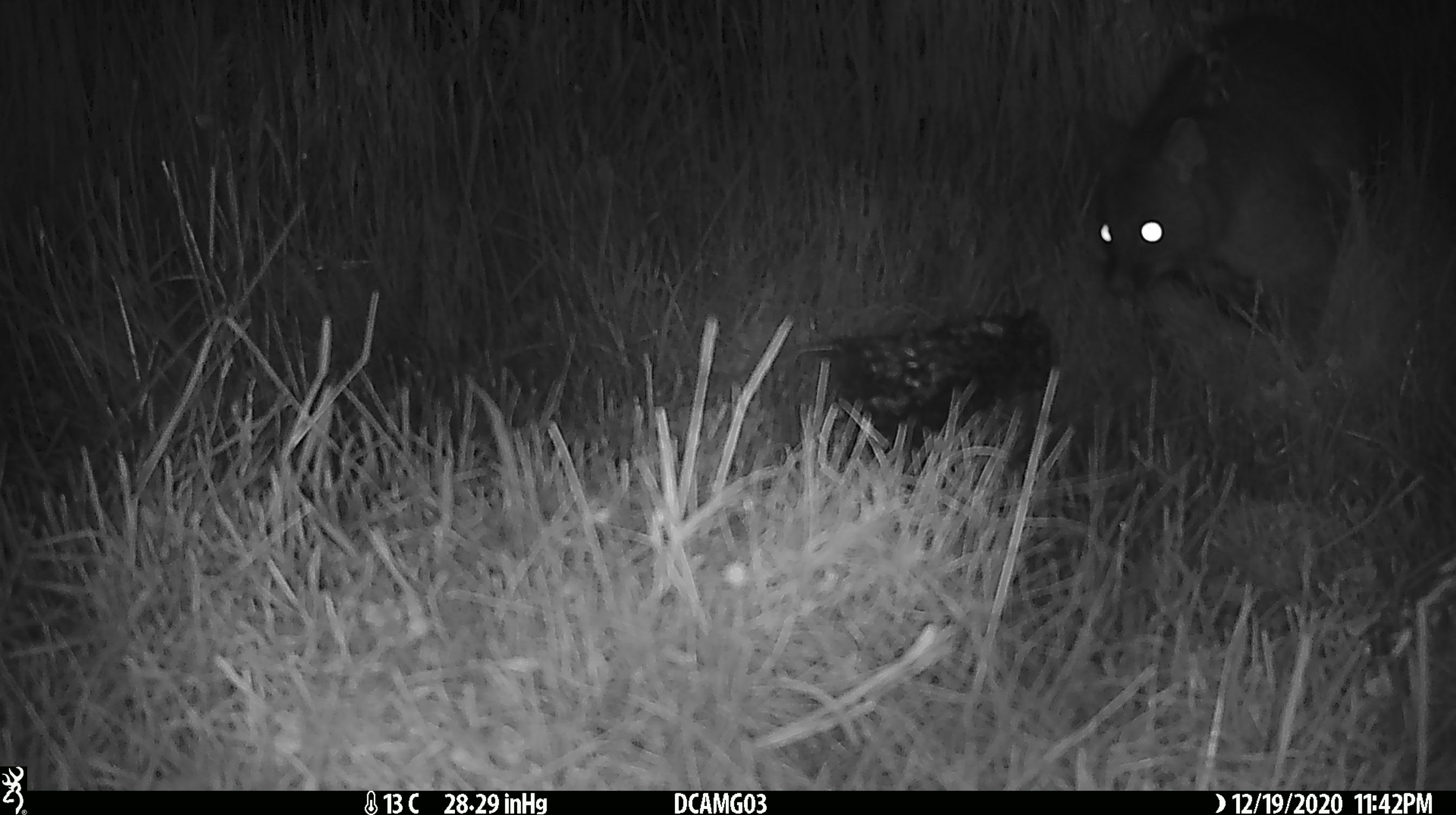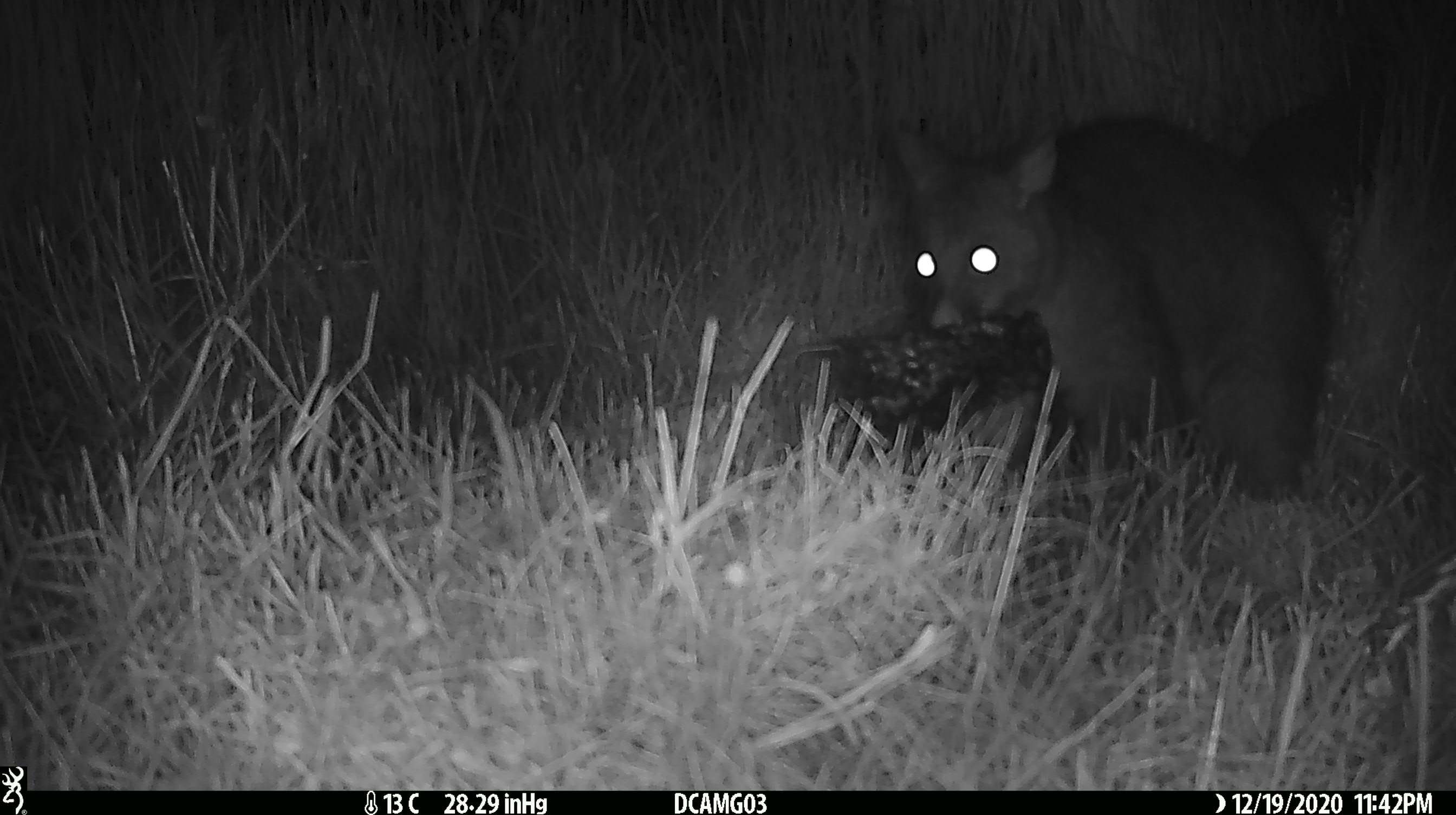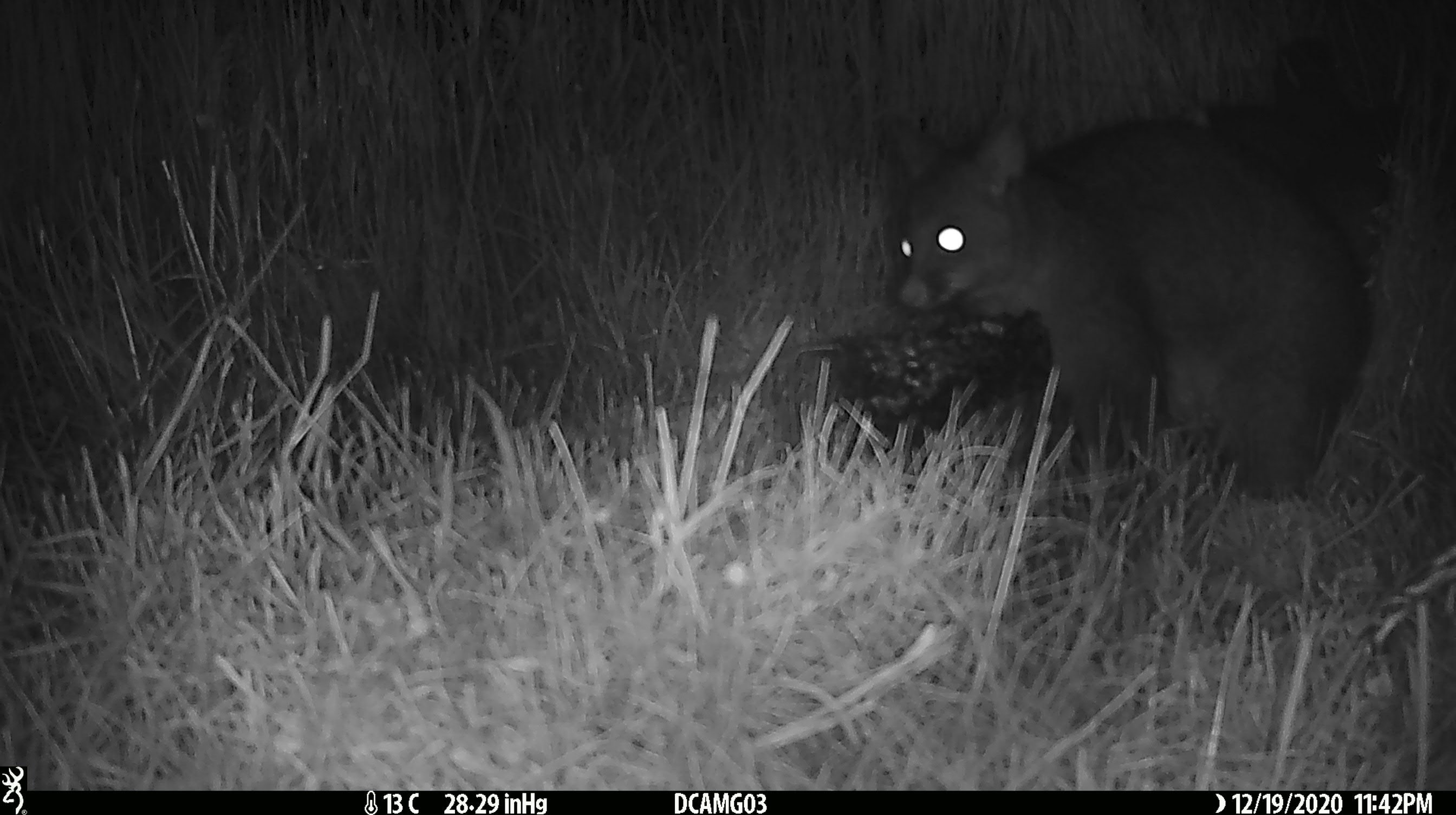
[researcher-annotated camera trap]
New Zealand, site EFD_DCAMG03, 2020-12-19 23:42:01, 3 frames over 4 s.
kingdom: Animalia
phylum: Chordata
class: Mammalia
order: Diprotodontia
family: Phalangeridae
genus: Trichosurus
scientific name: Trichosurus vulpecula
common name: common brushtail possum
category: possum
Possum (common brushtail possum) (Trichosurus vulpecula).